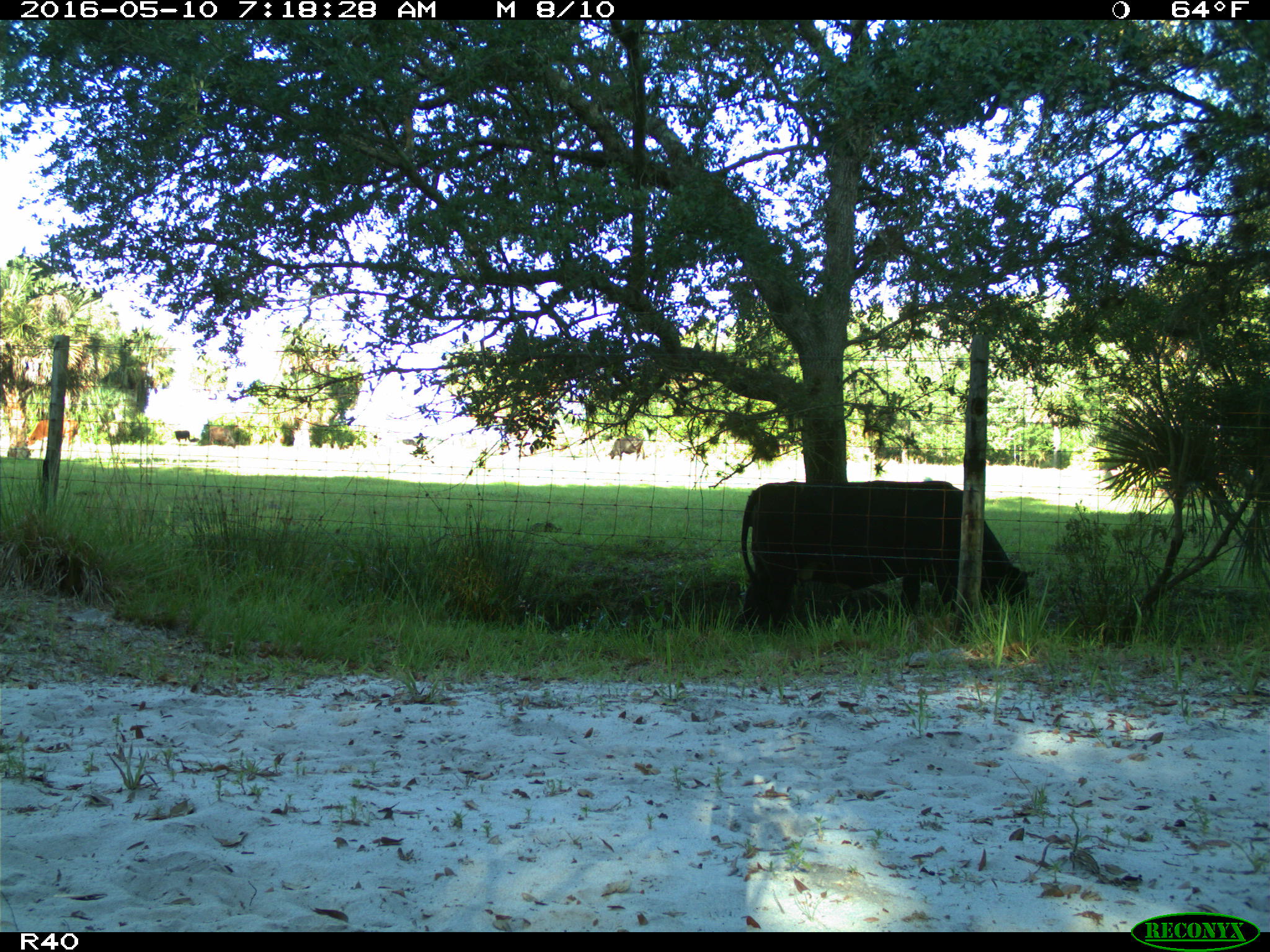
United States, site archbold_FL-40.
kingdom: Animalia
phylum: Chordata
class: Mammalia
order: Artiodactyla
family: Bovidae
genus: Bos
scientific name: Bos taurus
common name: domestic cow